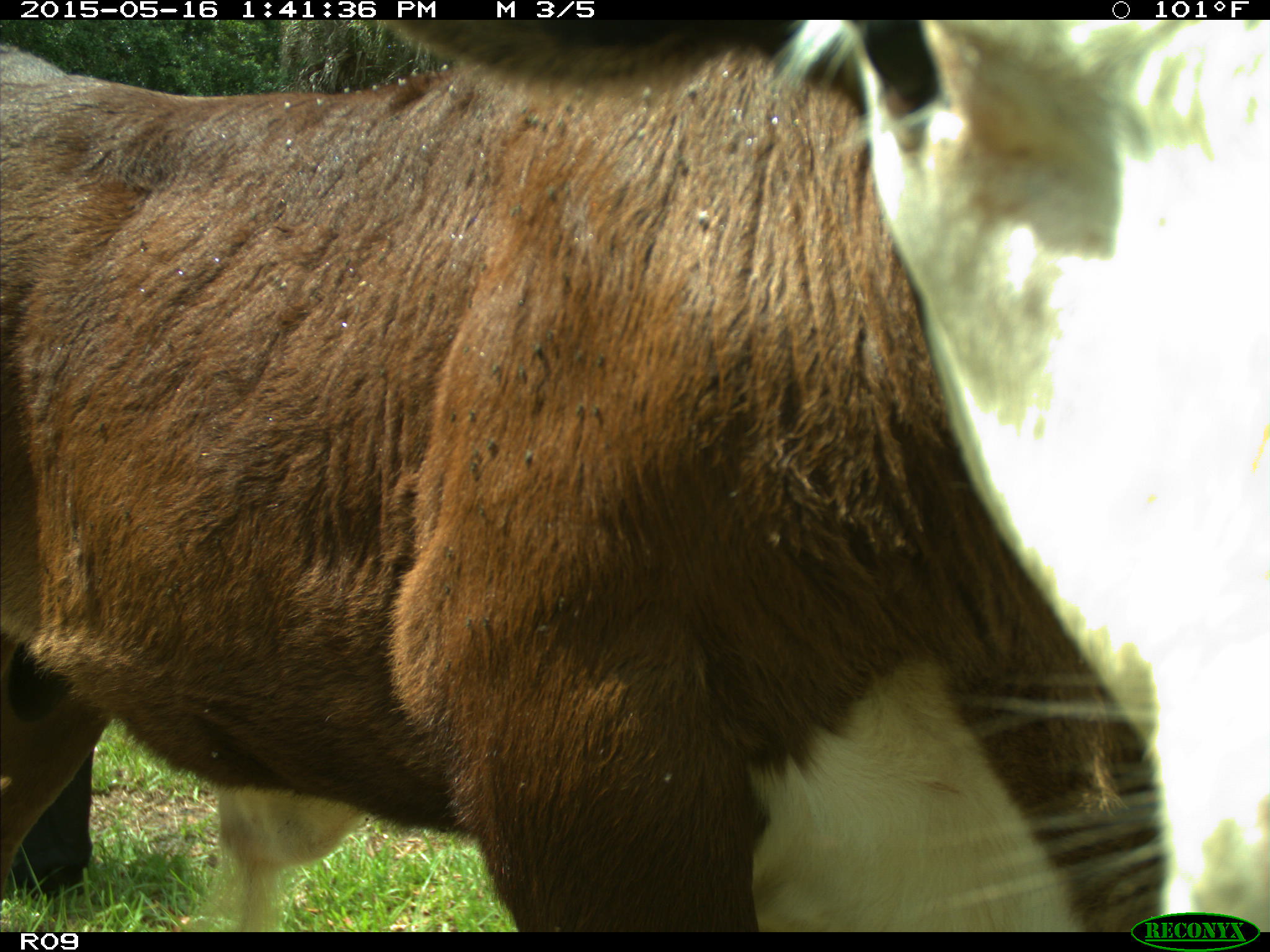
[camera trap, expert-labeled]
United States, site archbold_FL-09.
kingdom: Animalia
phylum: Chordata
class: Mammalia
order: Artiodactyla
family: Bovidae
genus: Bos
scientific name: Bos taurus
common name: domestic cow